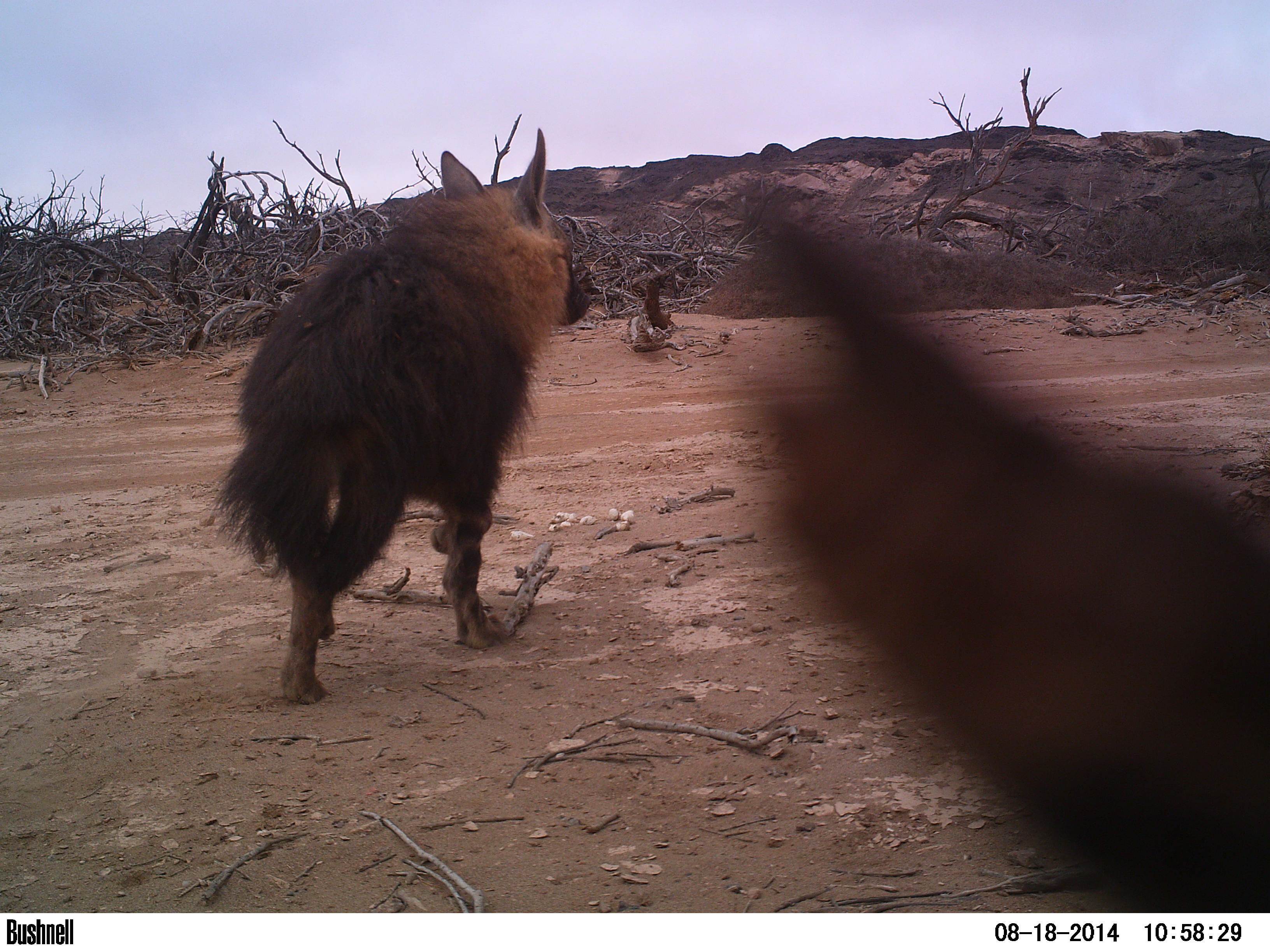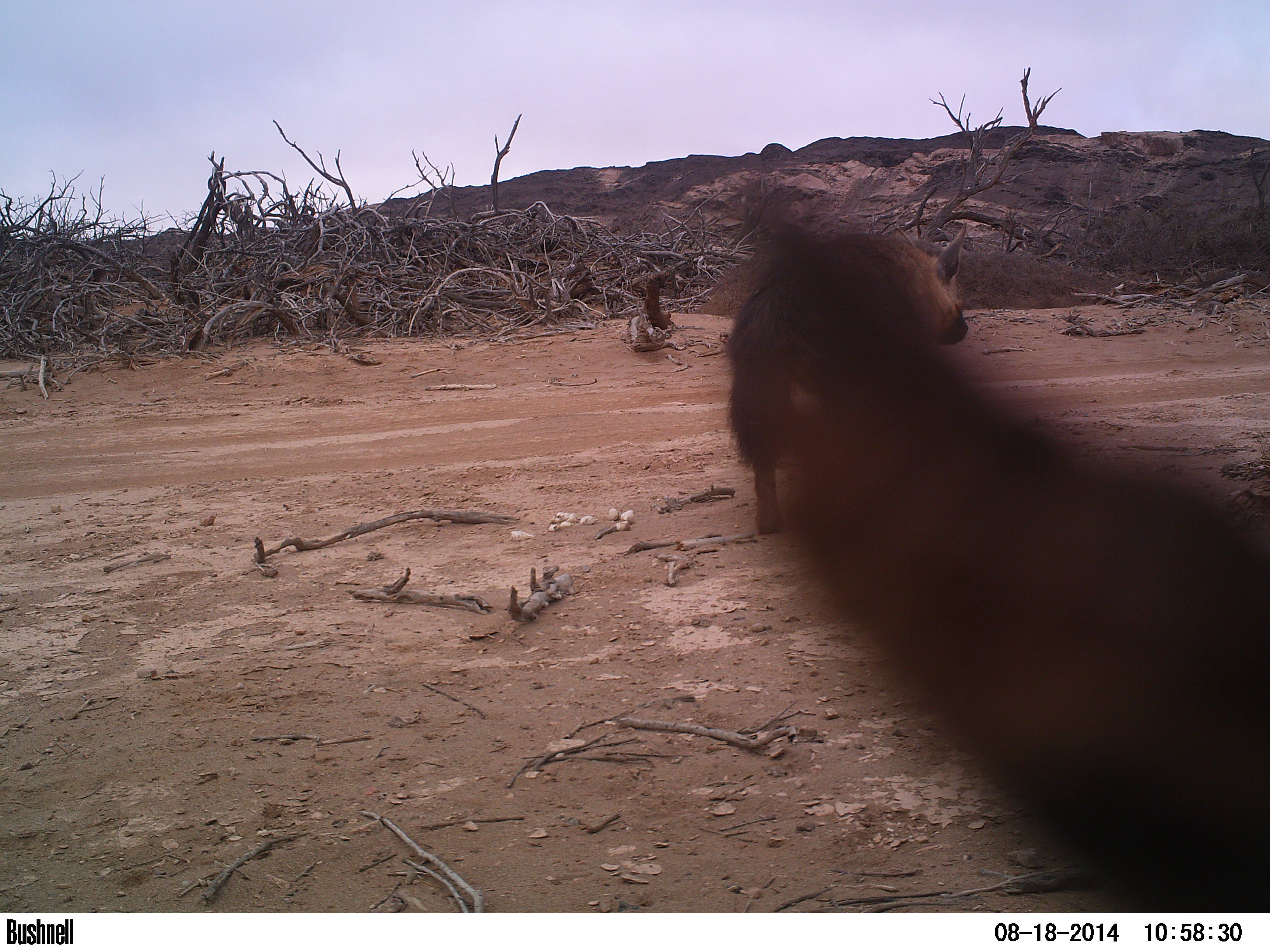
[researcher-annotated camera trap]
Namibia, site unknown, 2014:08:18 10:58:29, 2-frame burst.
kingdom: Animalia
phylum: Chordata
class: Mammalia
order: Carnivora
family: Hyaenidae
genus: Parahyaena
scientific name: Parahyaena brunnea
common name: brown hyena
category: hyaena brunnea